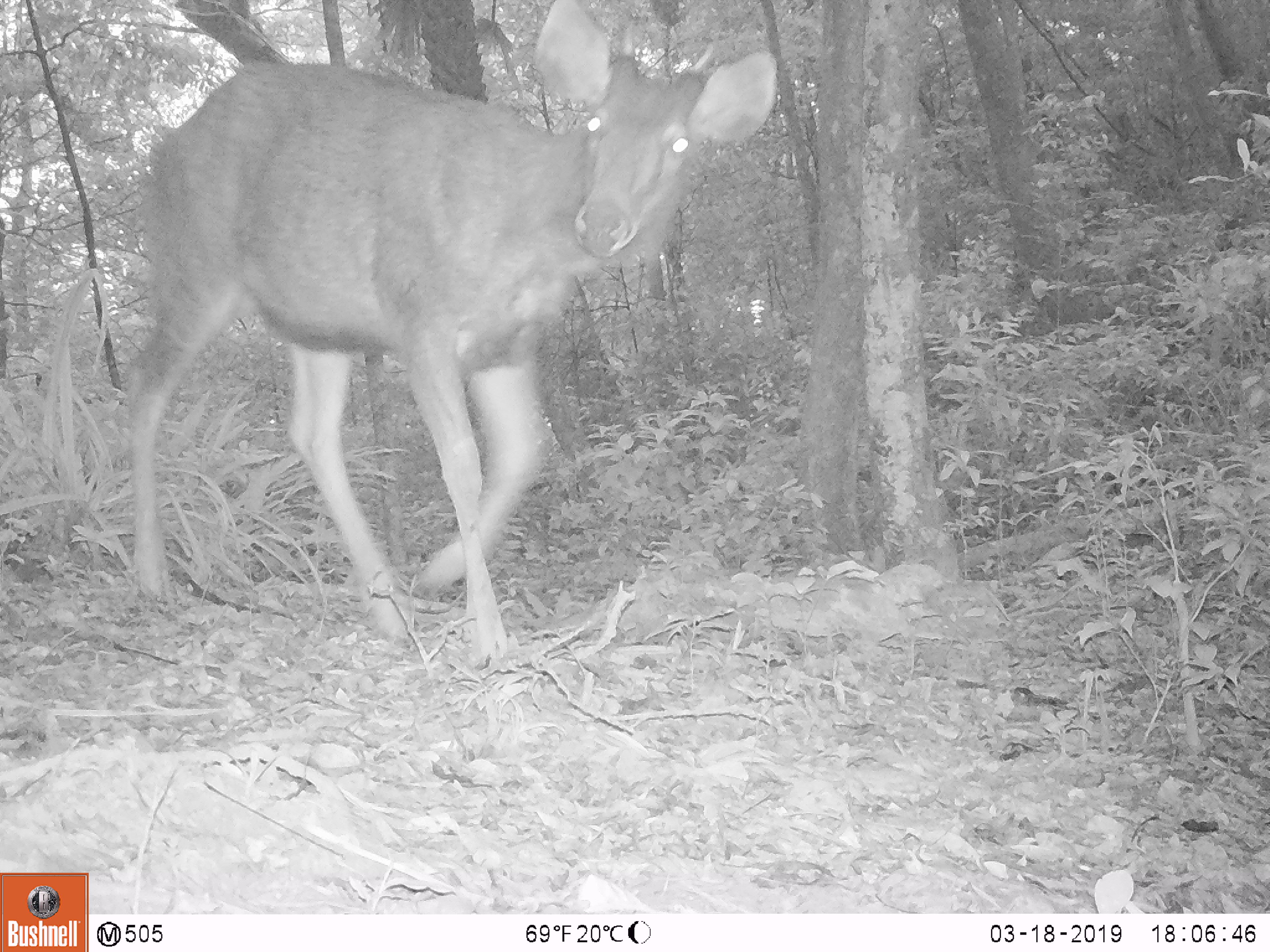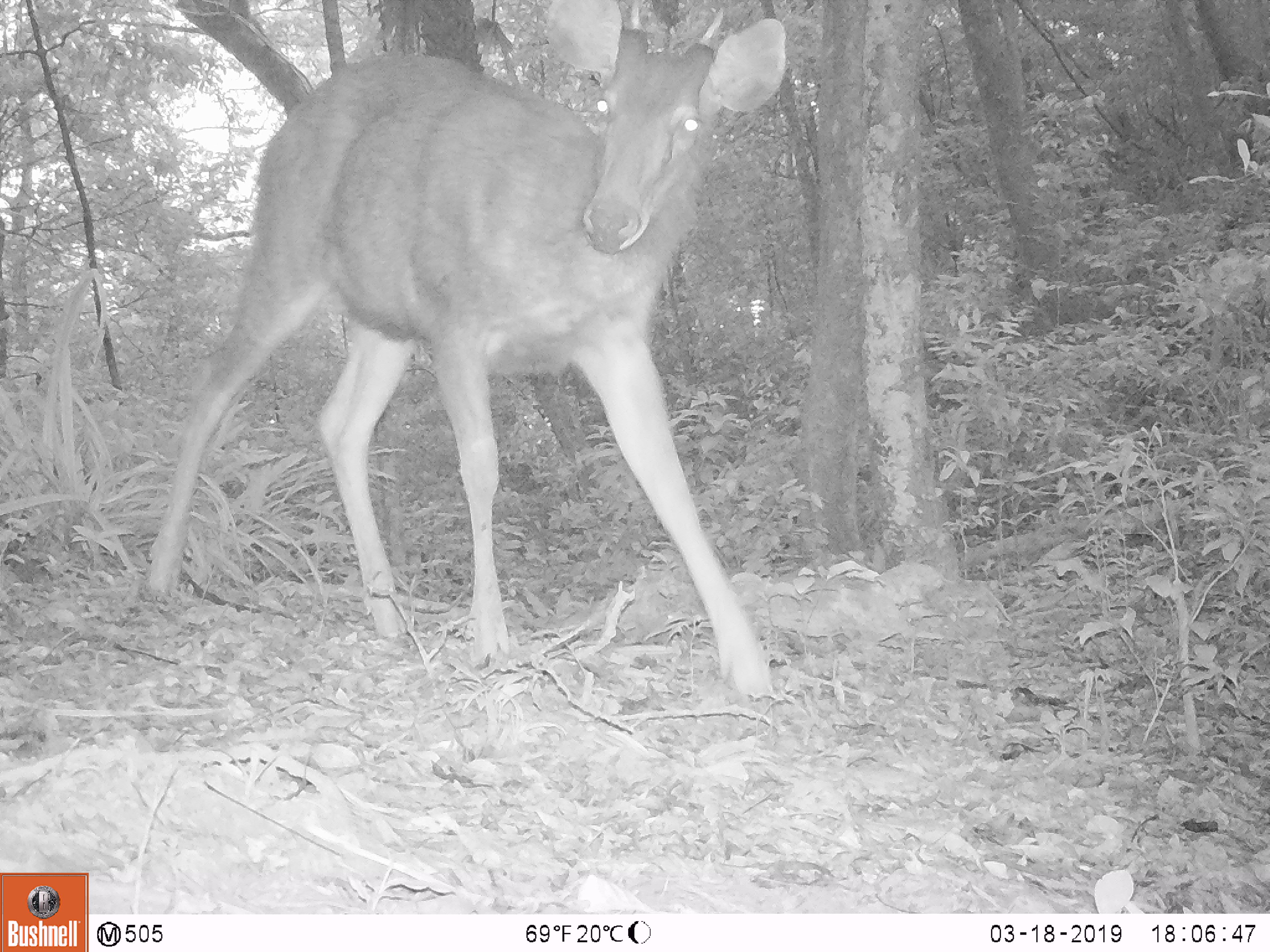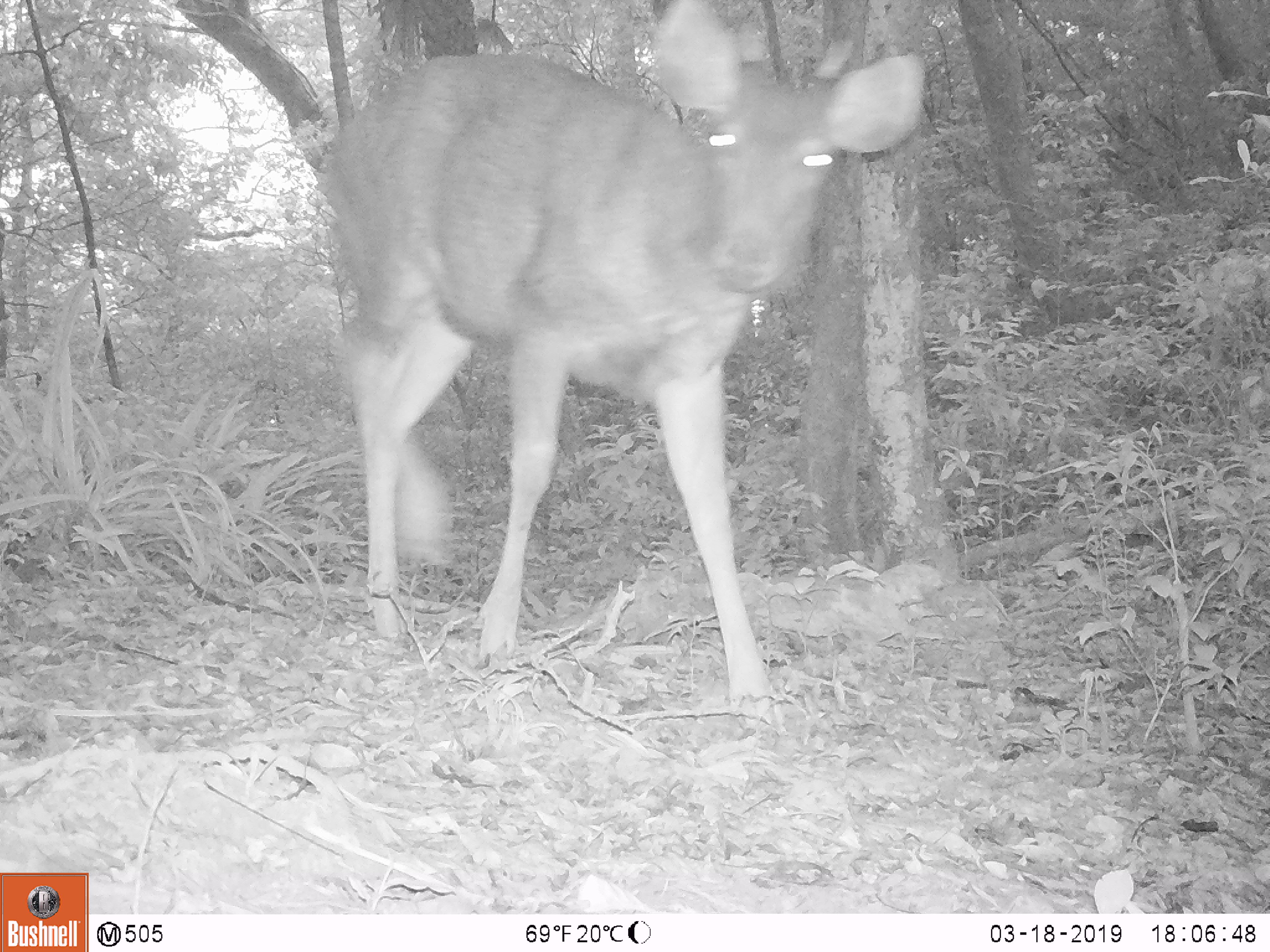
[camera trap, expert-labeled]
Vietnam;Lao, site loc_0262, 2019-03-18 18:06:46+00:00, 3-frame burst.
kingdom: Animalia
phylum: Chordata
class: Mammalia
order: Artiodactyla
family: Cervidae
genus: Rusa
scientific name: Rusa unicolor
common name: sambar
Sambar (Rusa unicolor). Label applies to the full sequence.